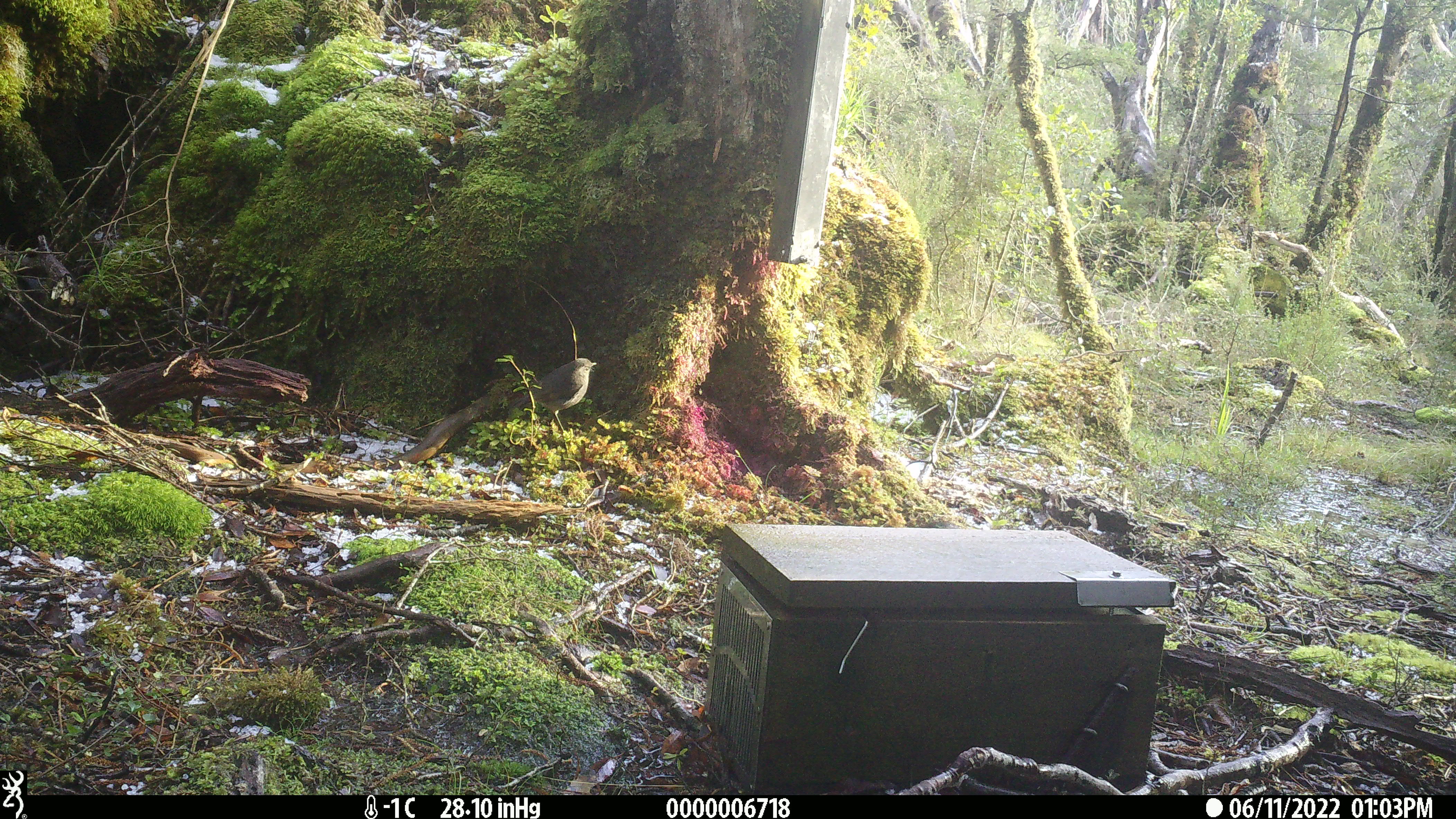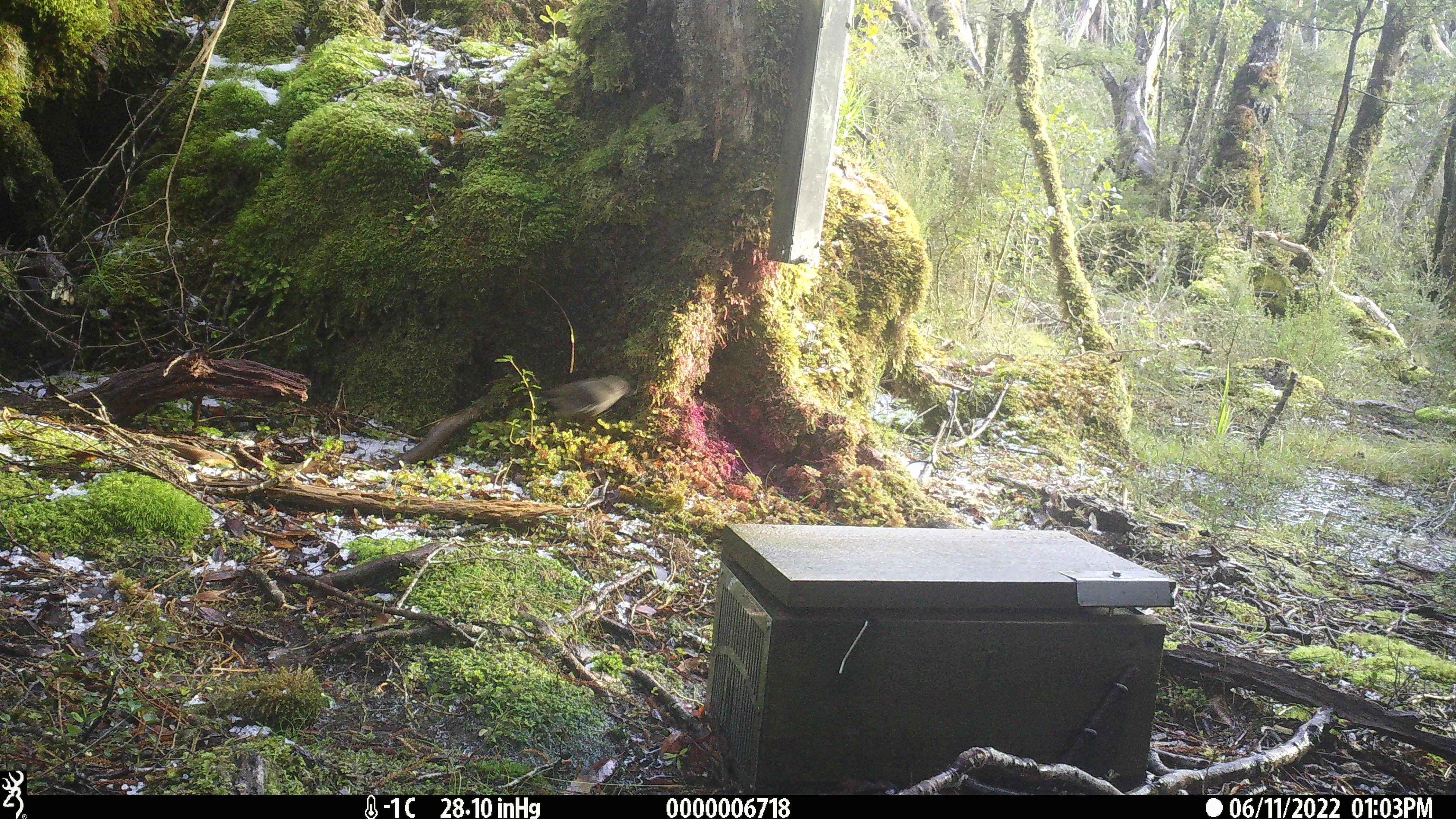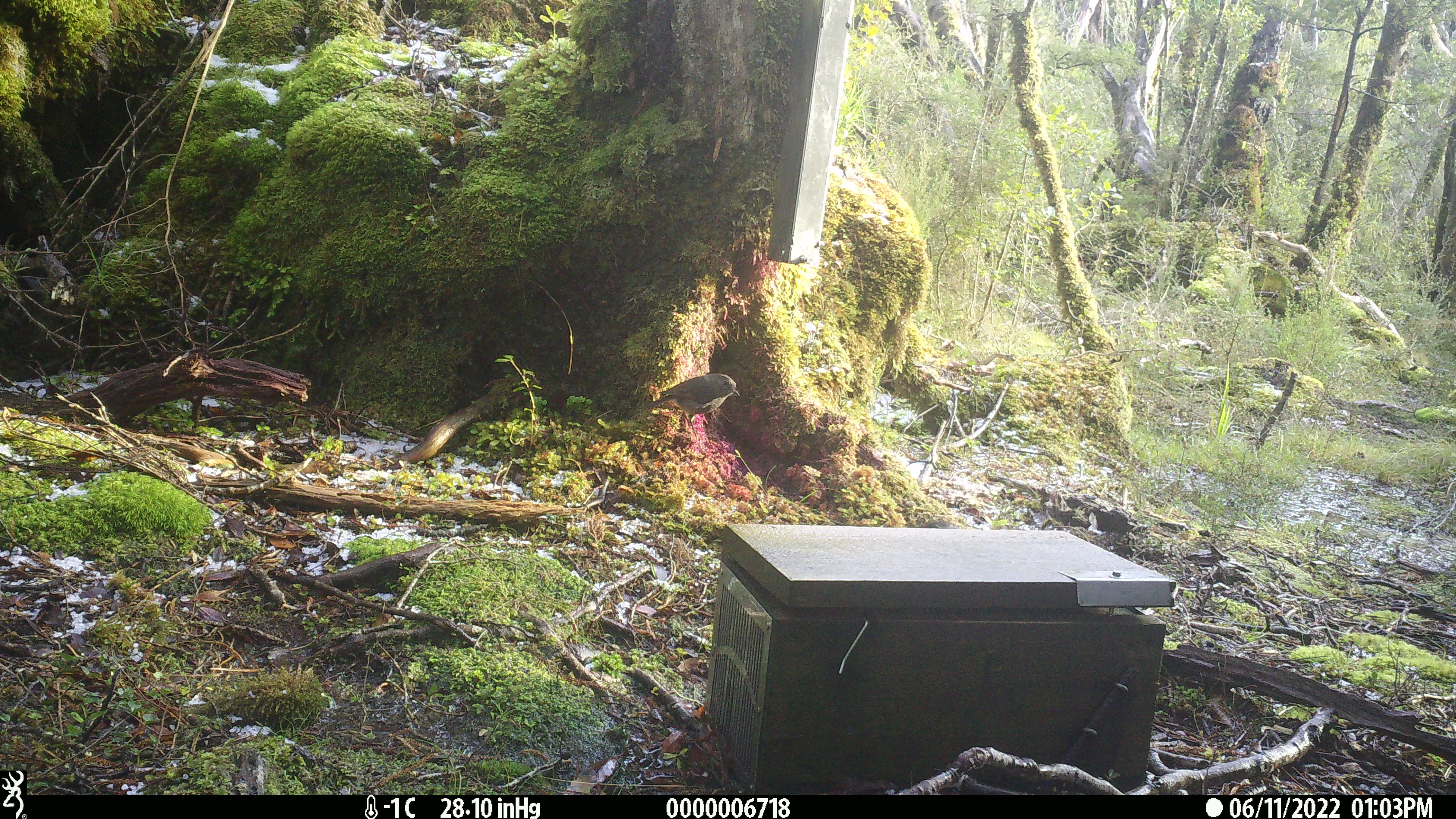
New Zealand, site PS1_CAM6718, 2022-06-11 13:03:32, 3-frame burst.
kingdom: Animalia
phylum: Chordata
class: Aves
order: Passeriformes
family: Petroicidae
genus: Petroica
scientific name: Petroica australis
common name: new zealand robin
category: robin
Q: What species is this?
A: Robin (new zealand robin) (Petroica australis).